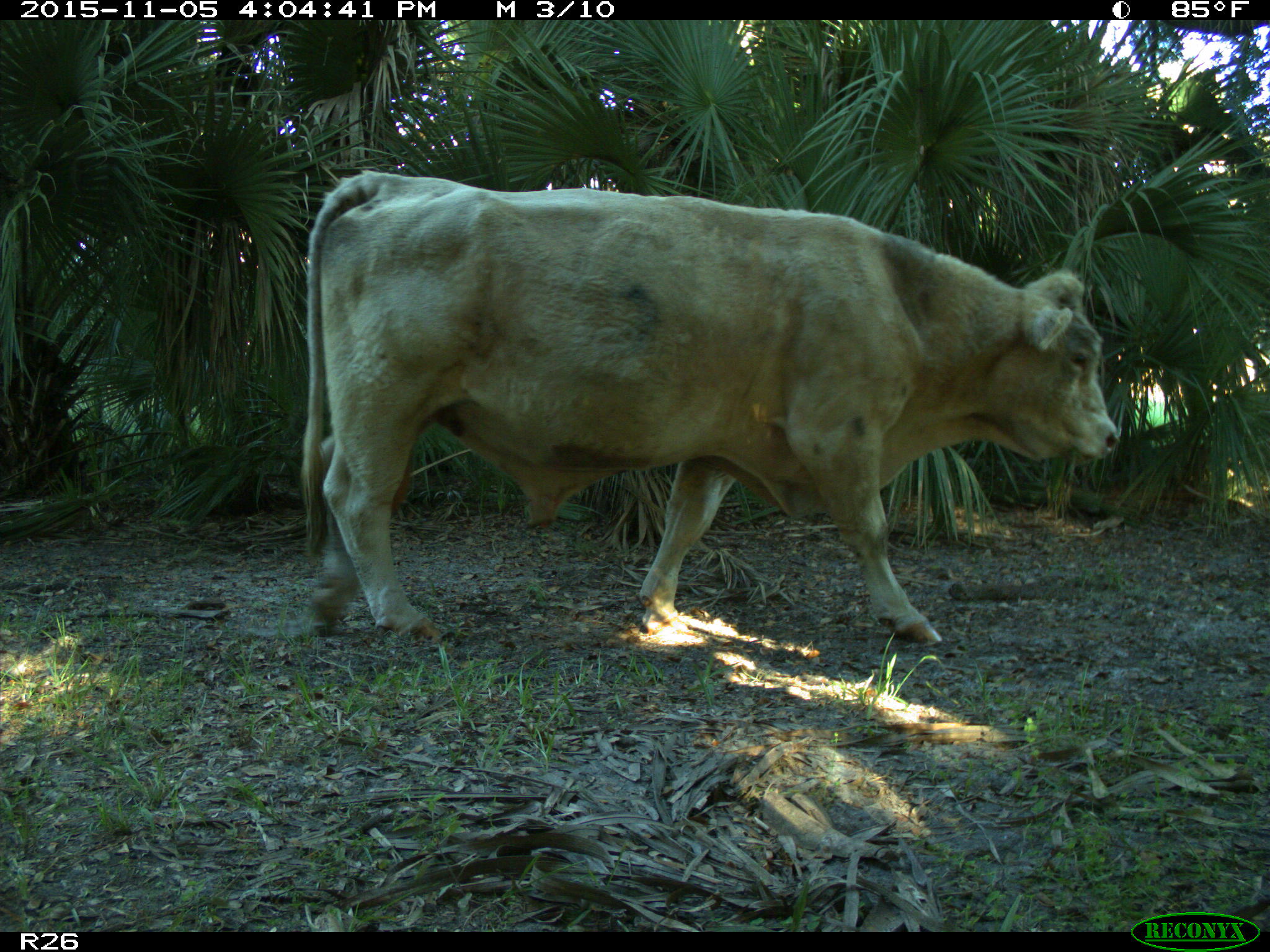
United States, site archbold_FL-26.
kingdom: Animalia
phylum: Chordata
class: Mammalia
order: Artiodactyla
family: Bovidae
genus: Bos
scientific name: Bos taurus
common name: domestic cow